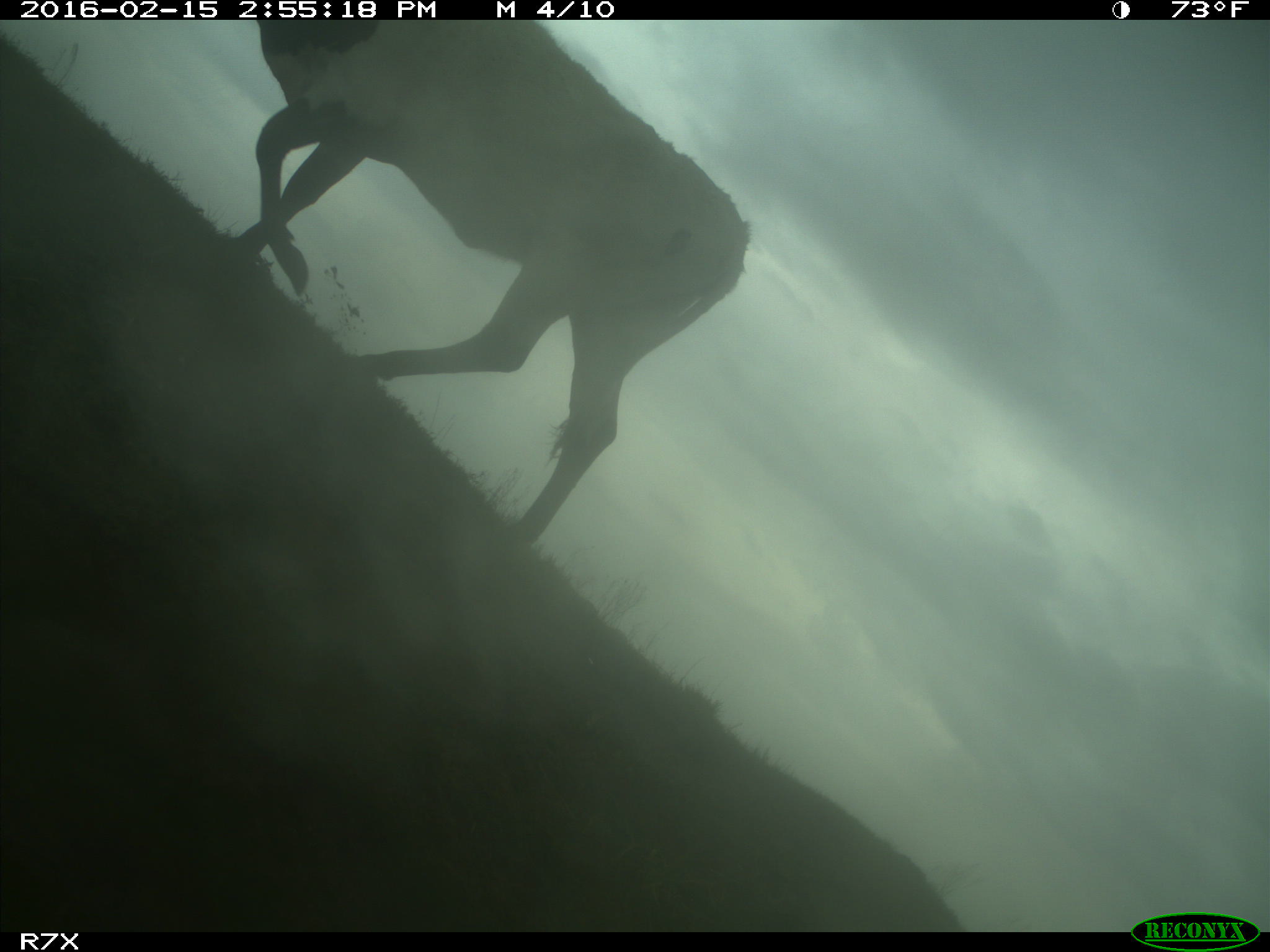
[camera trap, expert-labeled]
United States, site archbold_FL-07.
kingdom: Animalia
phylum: Chordata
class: Mammalia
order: Artiodactyla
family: Bovidae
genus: Bos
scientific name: Bos taurus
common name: domestic cow